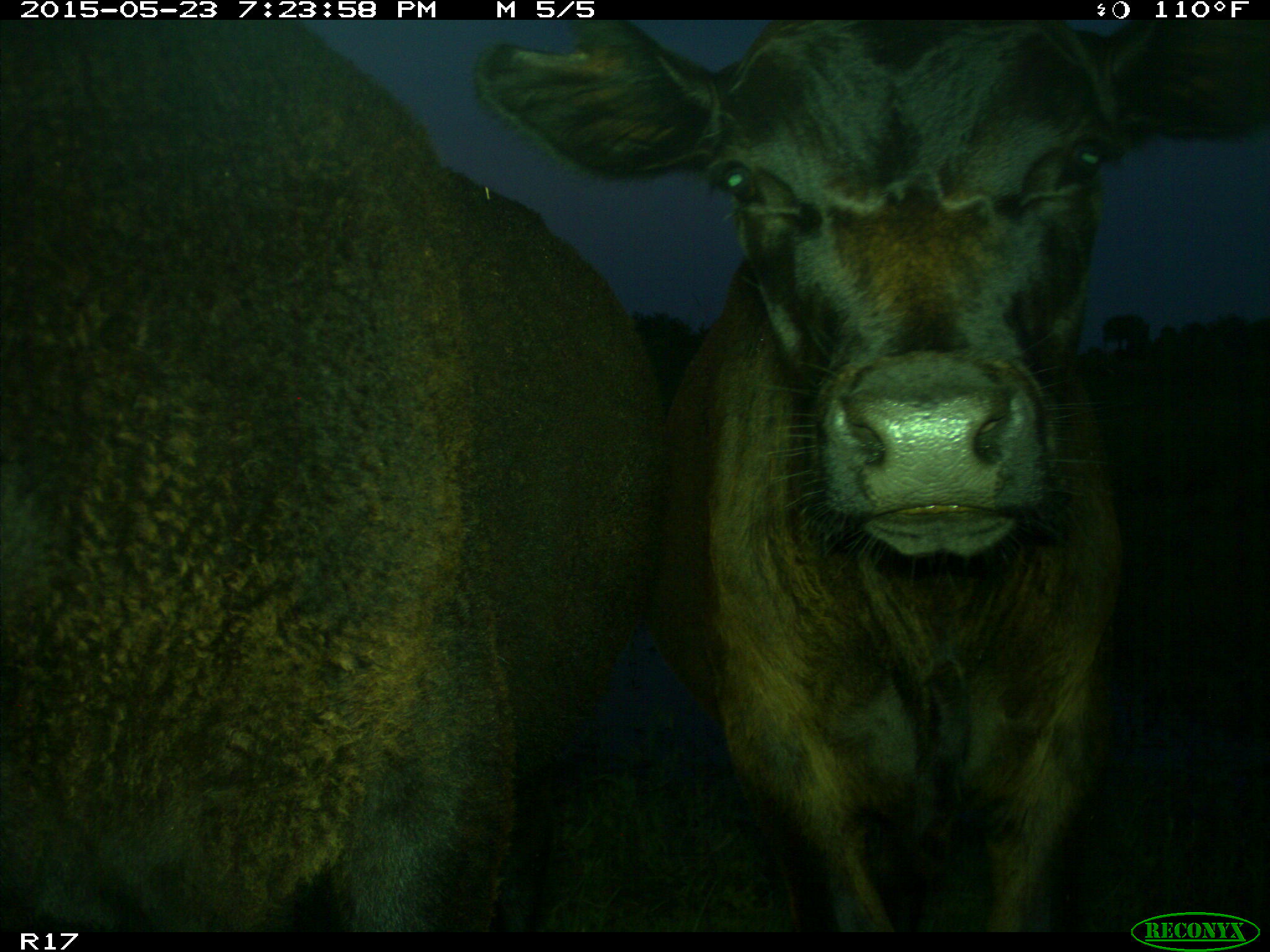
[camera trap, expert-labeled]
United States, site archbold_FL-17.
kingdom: Animalia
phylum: Chordata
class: Mammalia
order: Artiodactyla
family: Bovidae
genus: Bos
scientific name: Bos taurus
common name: domestic cow